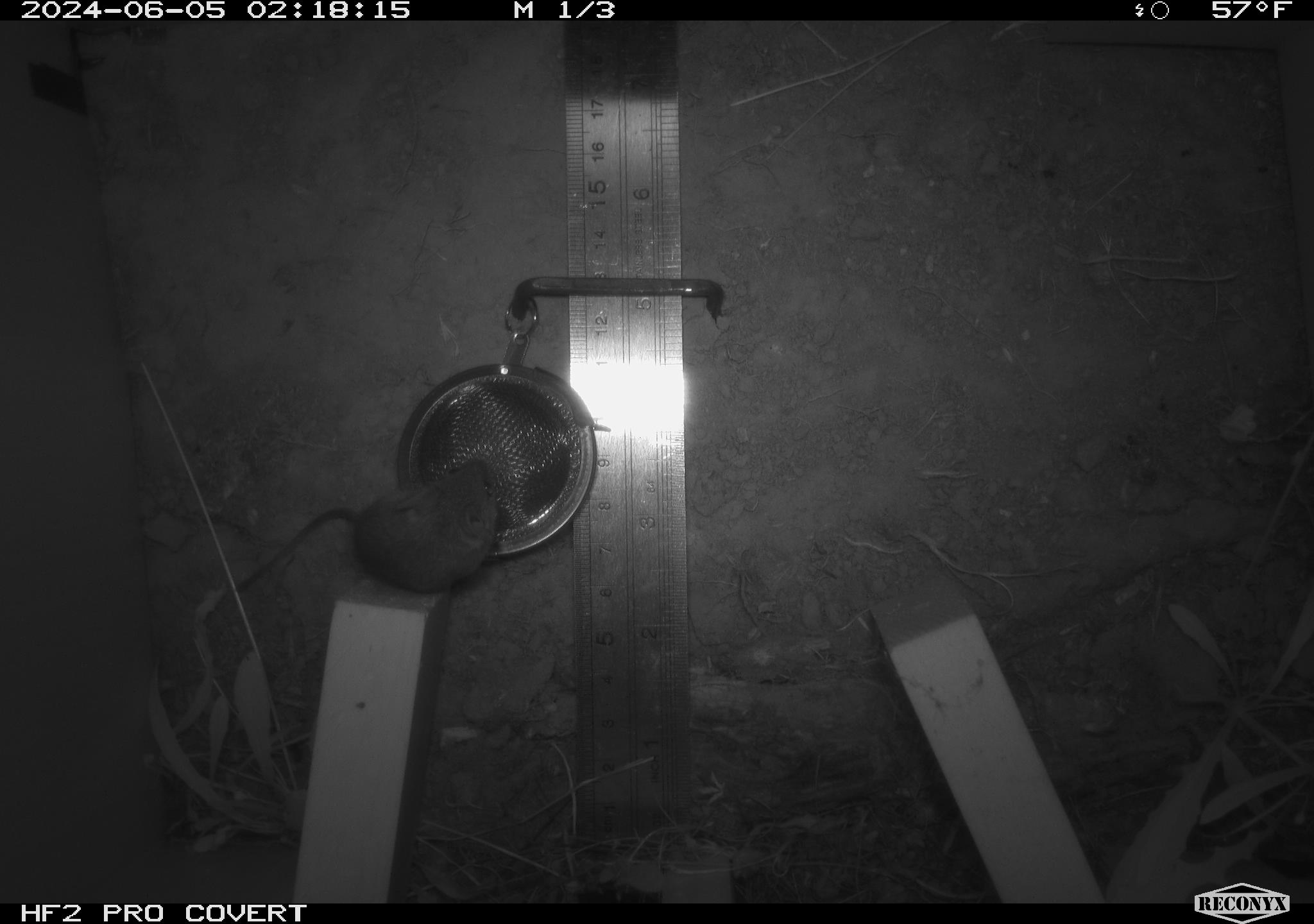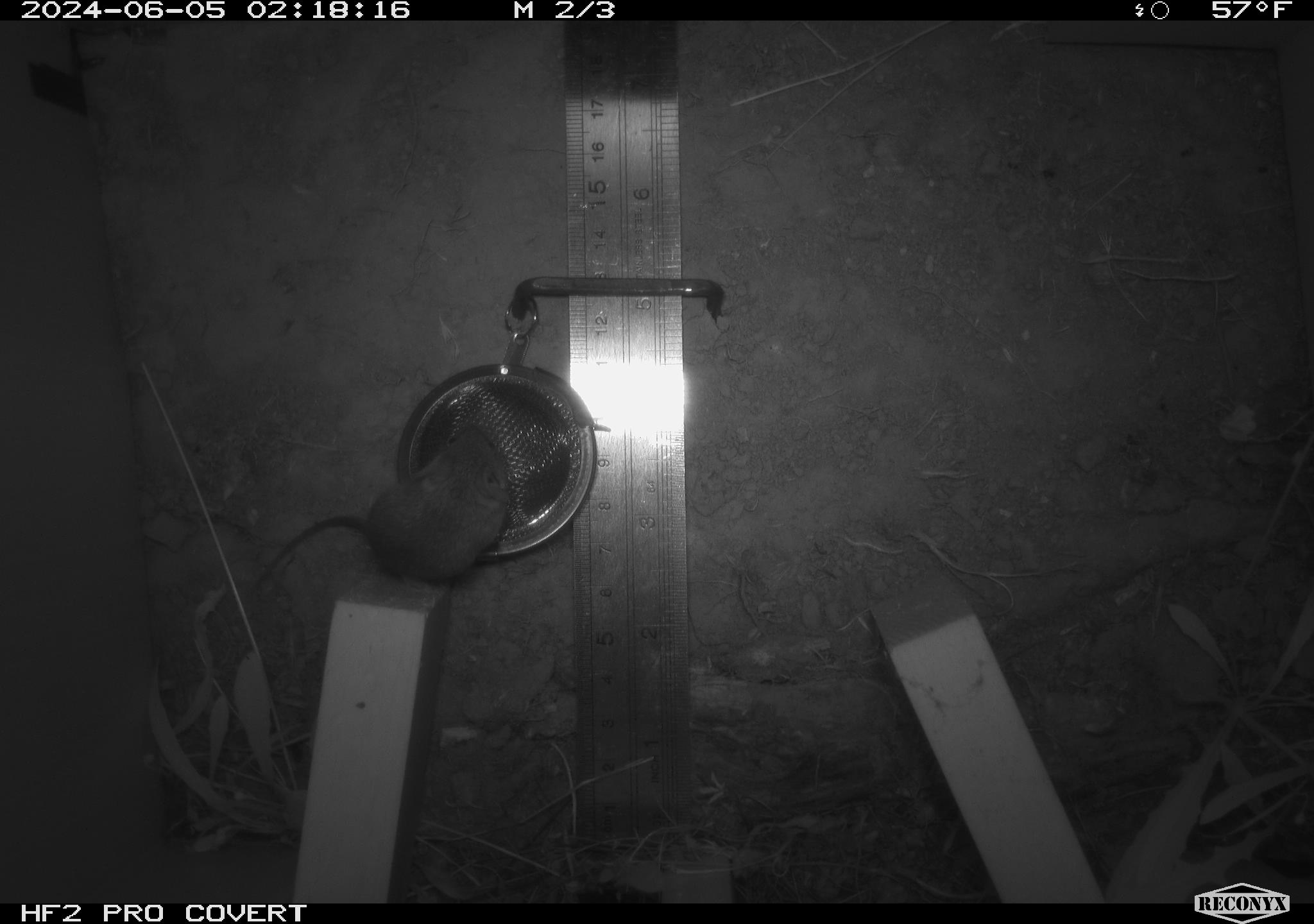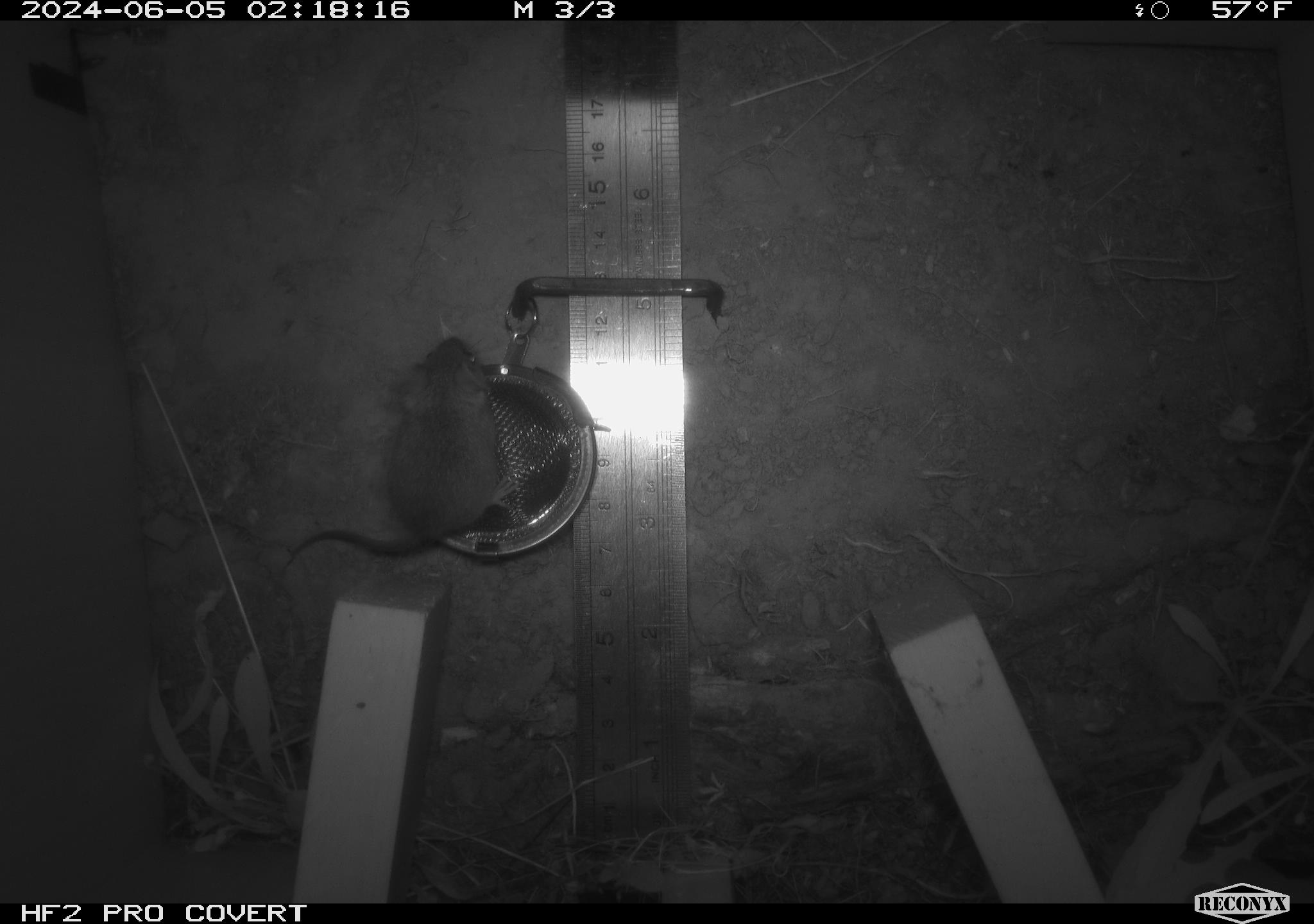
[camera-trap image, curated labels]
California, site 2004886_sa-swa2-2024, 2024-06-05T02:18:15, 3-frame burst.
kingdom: Animalia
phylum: Chordata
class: Mammalia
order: Rodentia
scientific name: Rodentia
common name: mouse species